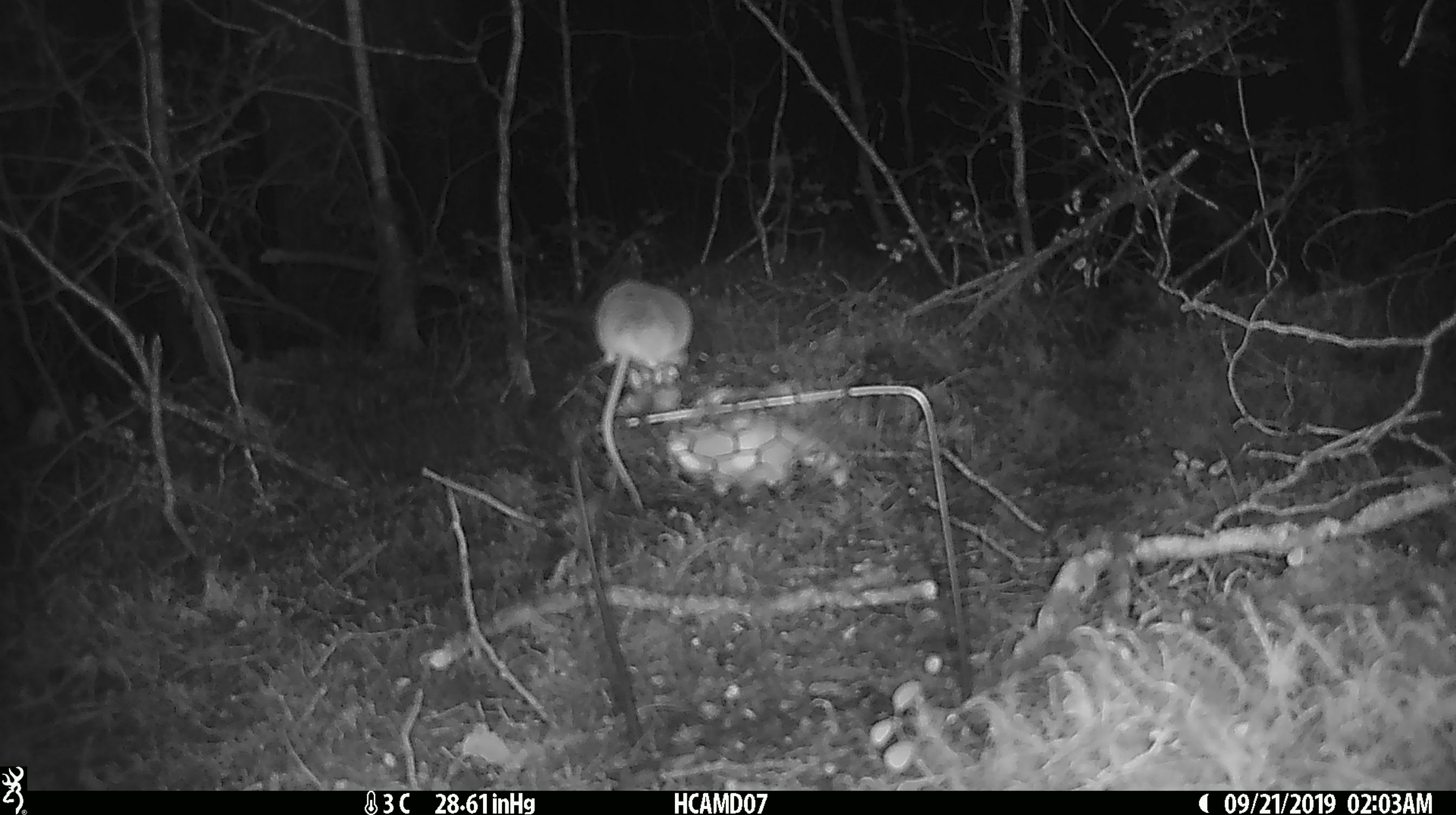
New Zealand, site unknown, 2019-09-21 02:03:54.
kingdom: Animalia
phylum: Chordata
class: Mammalia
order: Rodentia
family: Muridae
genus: Mus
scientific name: Mus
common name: mouse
Mouse (Mus).